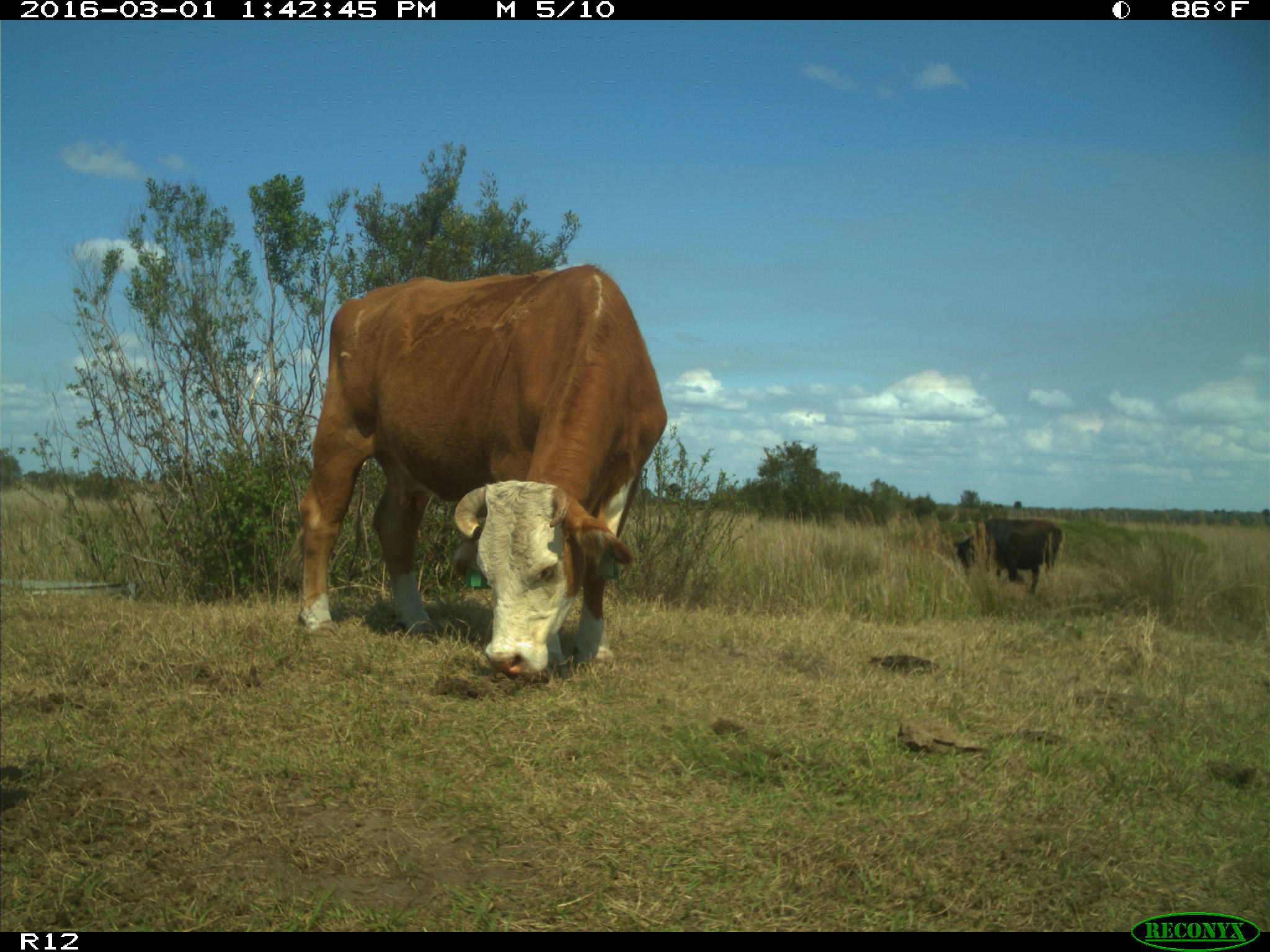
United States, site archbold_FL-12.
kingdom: Animalia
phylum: Chordata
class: Mammalia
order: Artiodactyla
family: Bovidae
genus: Bos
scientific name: Bos taurus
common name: domestic cow